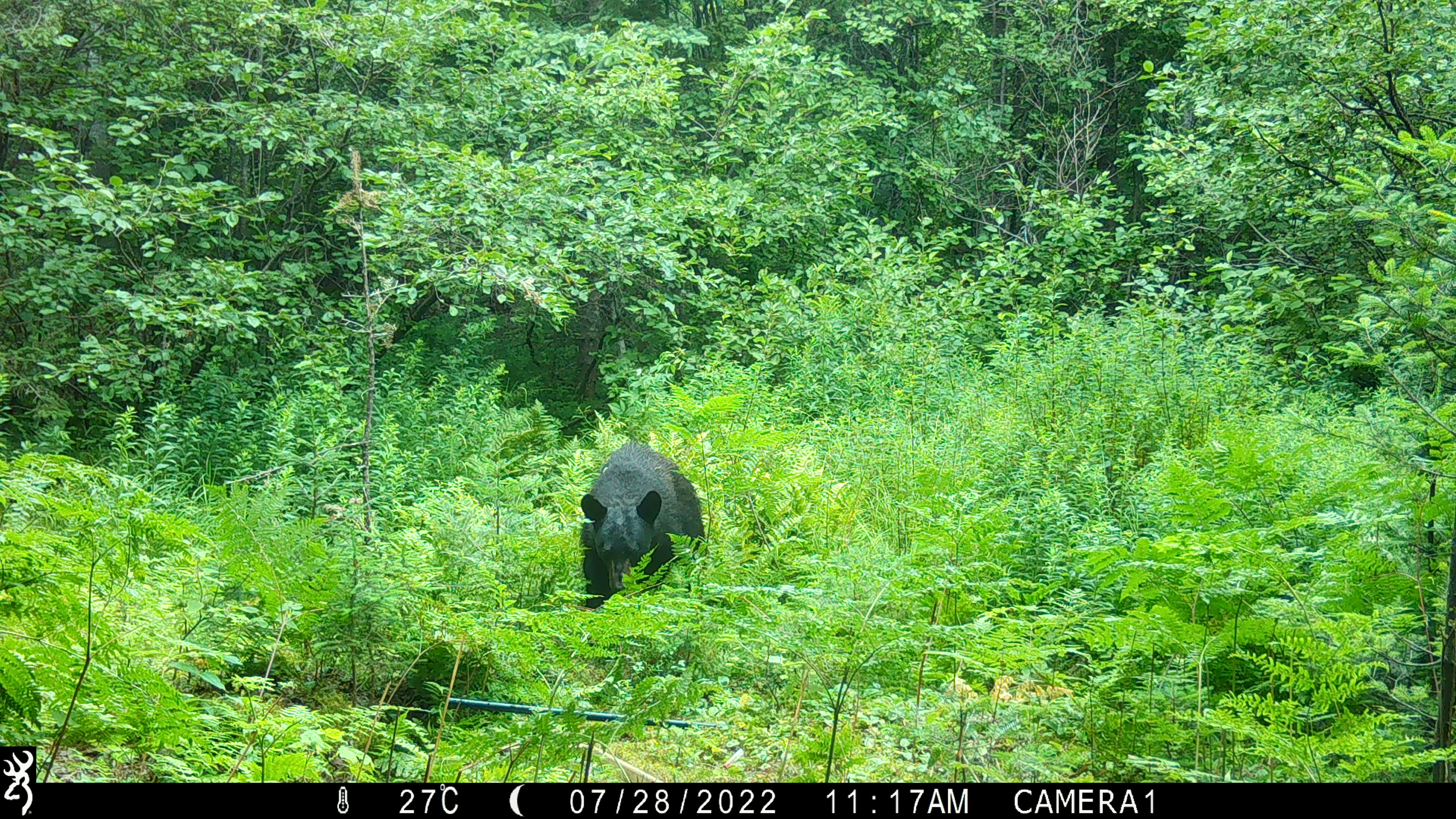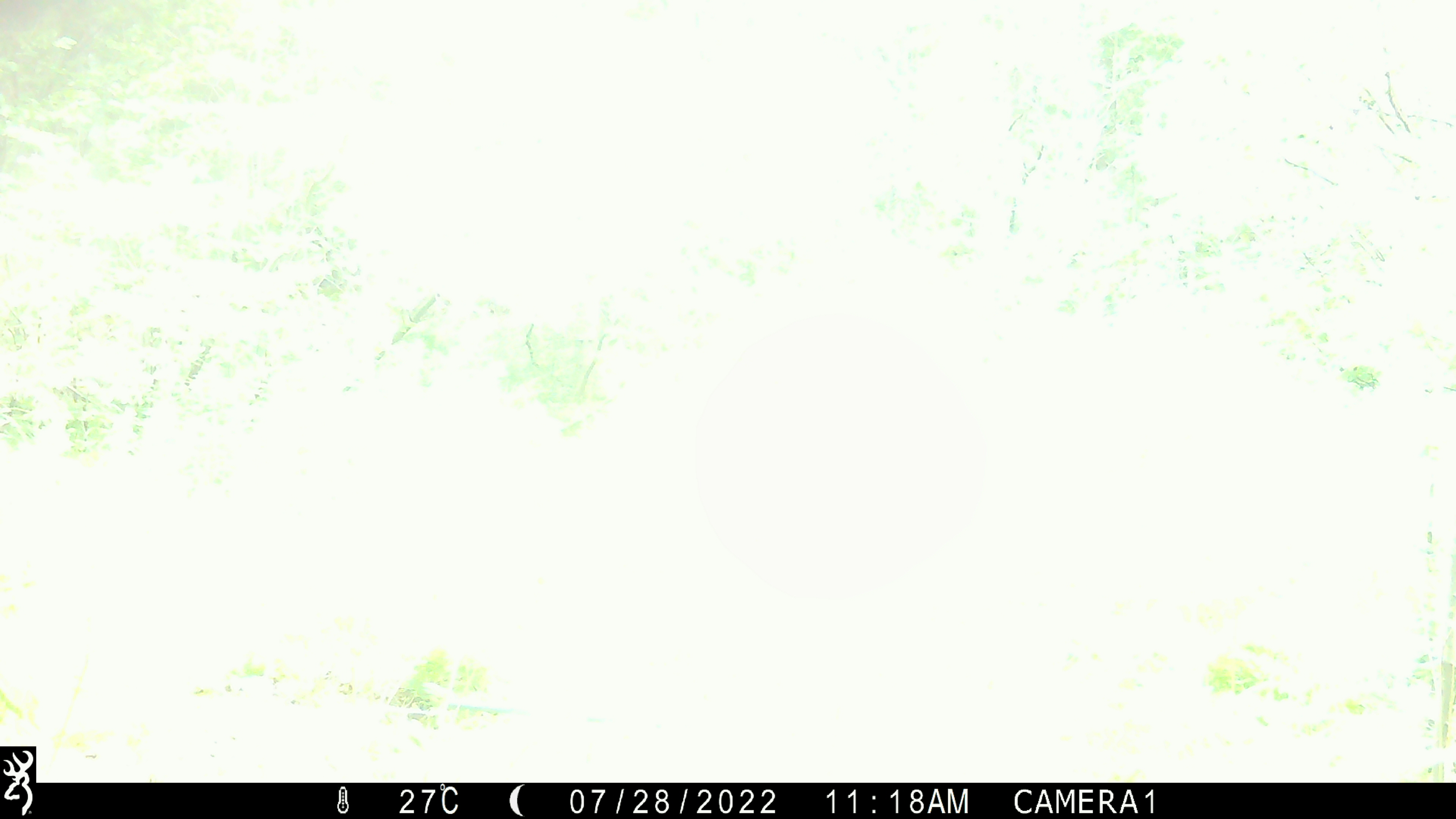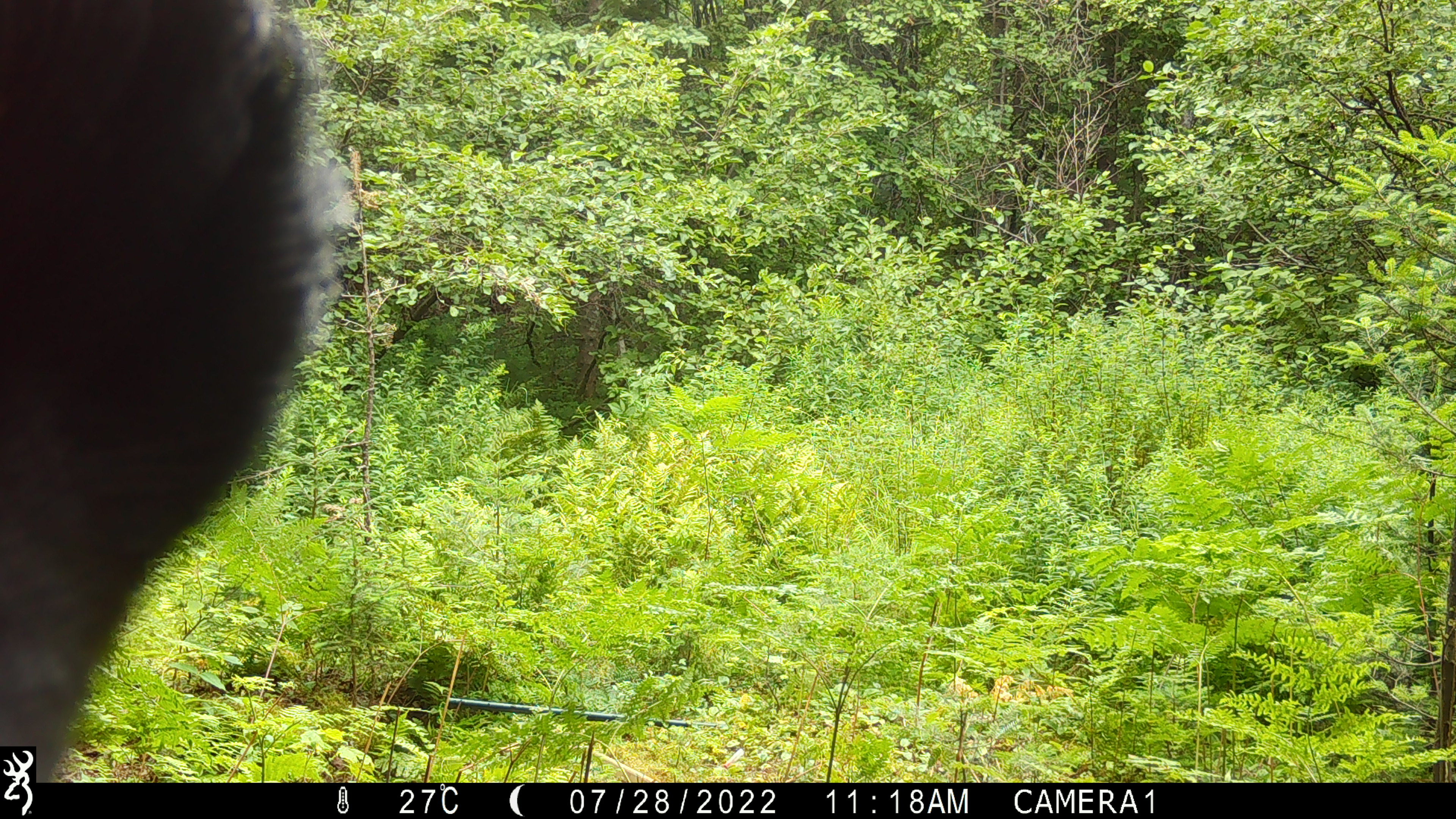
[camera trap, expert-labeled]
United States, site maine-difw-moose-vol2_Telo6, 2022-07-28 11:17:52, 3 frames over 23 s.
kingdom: Animalia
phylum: Chordata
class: Mammalia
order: Carnivora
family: Ursidae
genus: Ursus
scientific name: Ursus americanus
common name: black bear